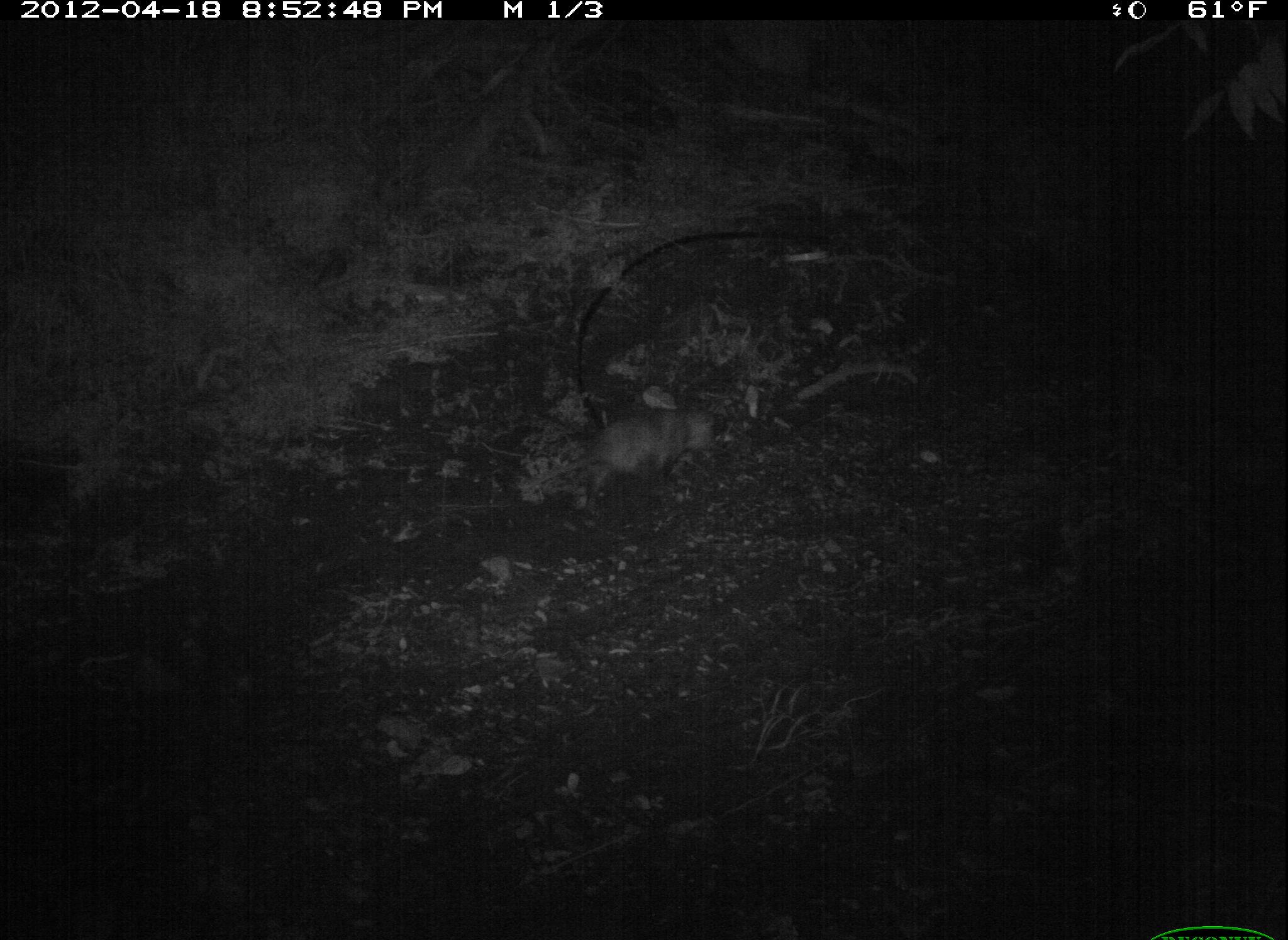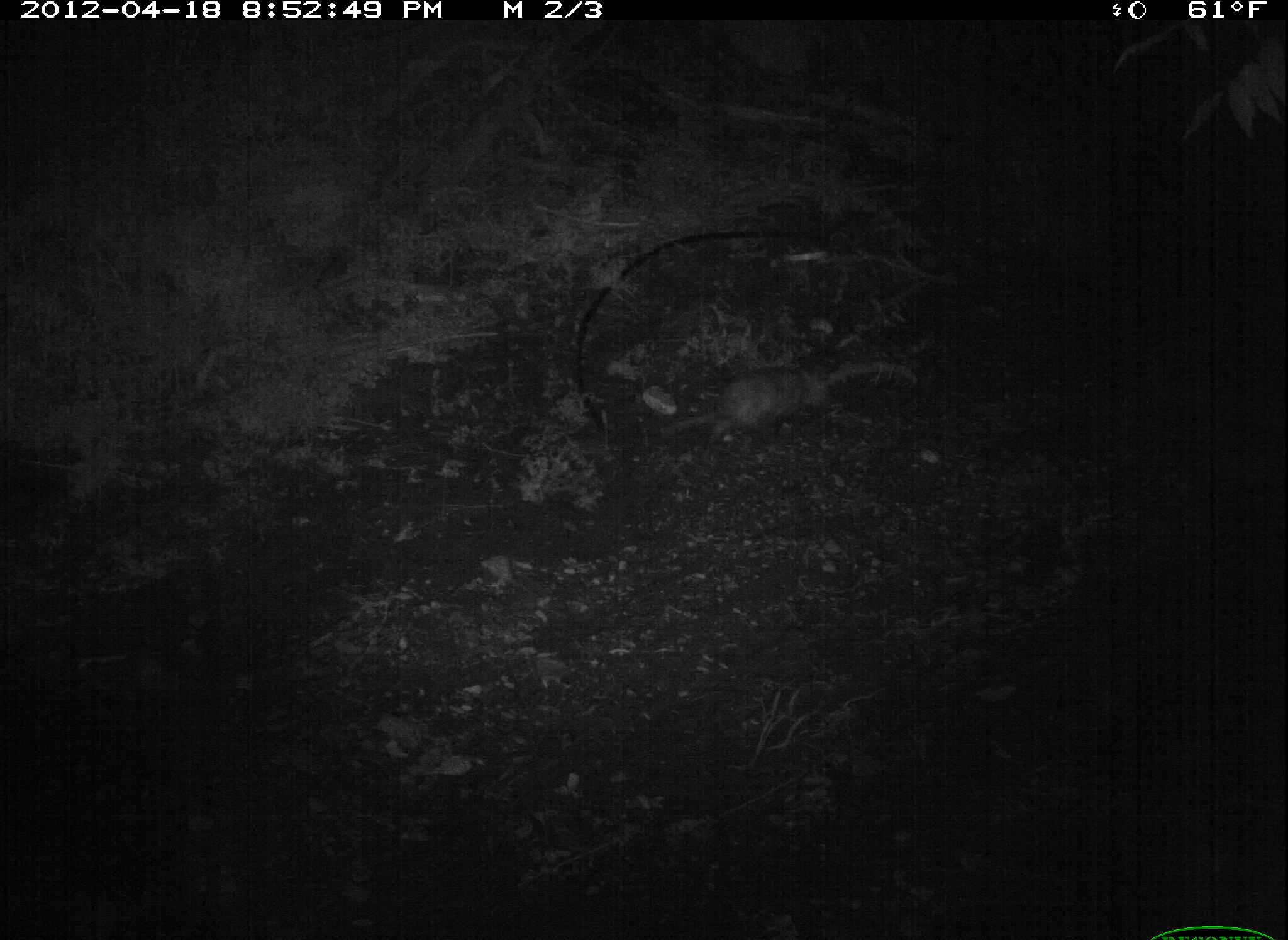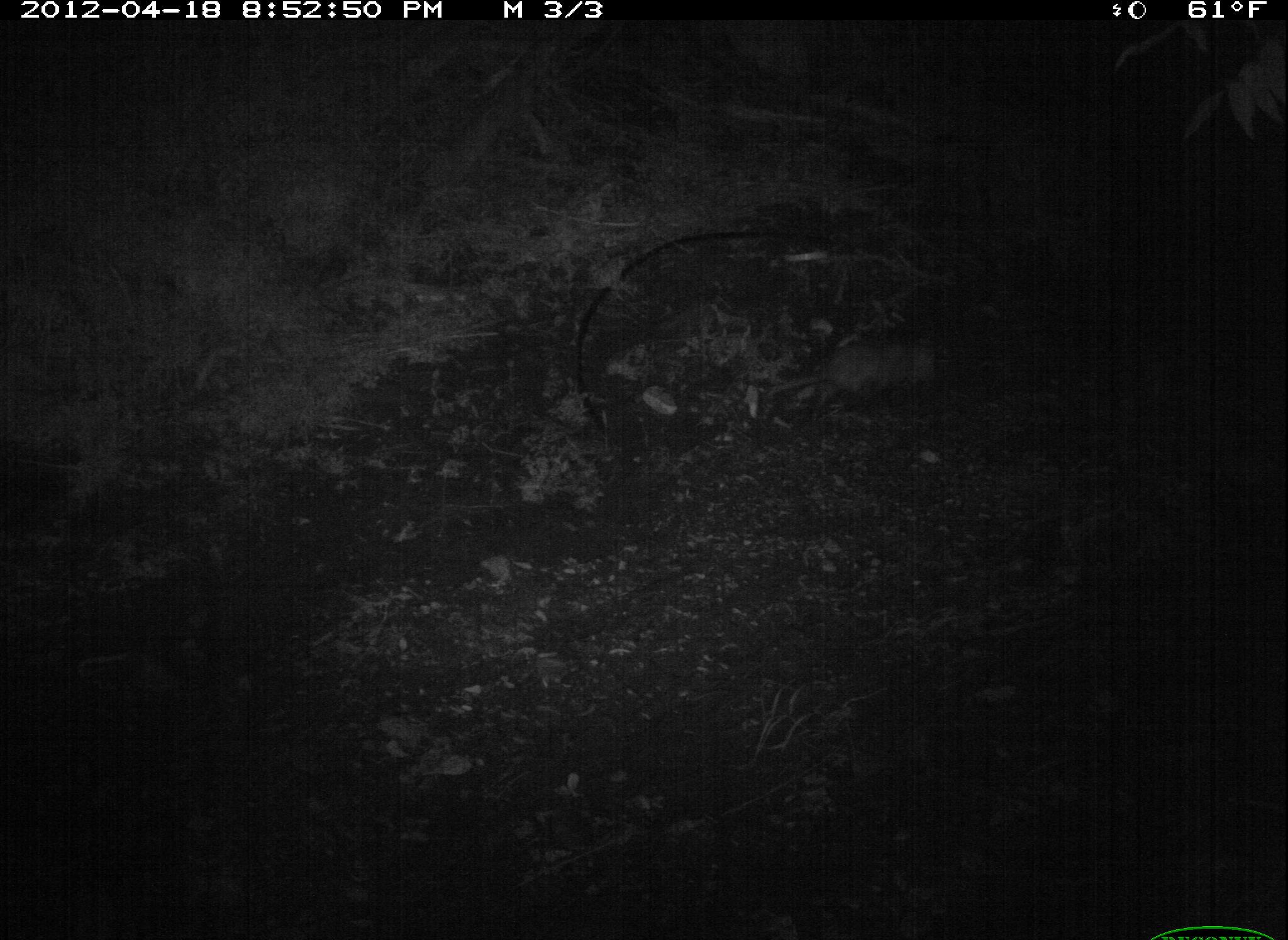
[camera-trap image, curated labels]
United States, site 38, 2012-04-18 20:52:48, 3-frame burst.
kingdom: Animalia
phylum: Chordata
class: Mammalia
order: Didelphimorphia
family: Didelphidae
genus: Didelphis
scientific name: Didelphis virginiana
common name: virginia opossum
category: opossum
Opossum (virginia opossum) (Didelphis virginiana).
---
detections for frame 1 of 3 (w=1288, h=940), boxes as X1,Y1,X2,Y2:
opossum: 522,399,736,523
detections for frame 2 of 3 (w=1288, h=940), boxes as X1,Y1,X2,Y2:
opossum: 673,346,844,474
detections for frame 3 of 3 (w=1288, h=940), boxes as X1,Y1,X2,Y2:
opossum: 742,316,958,419